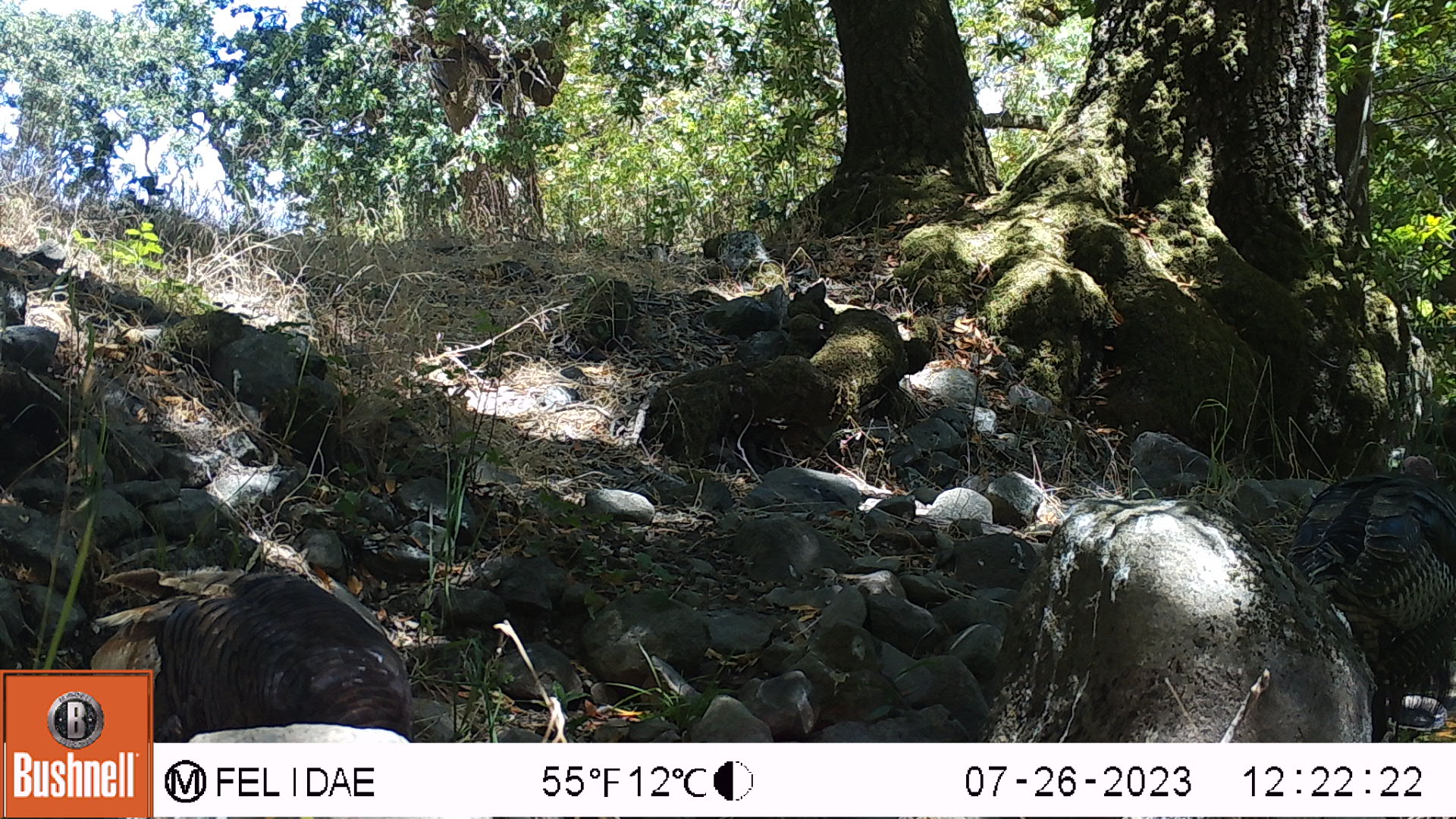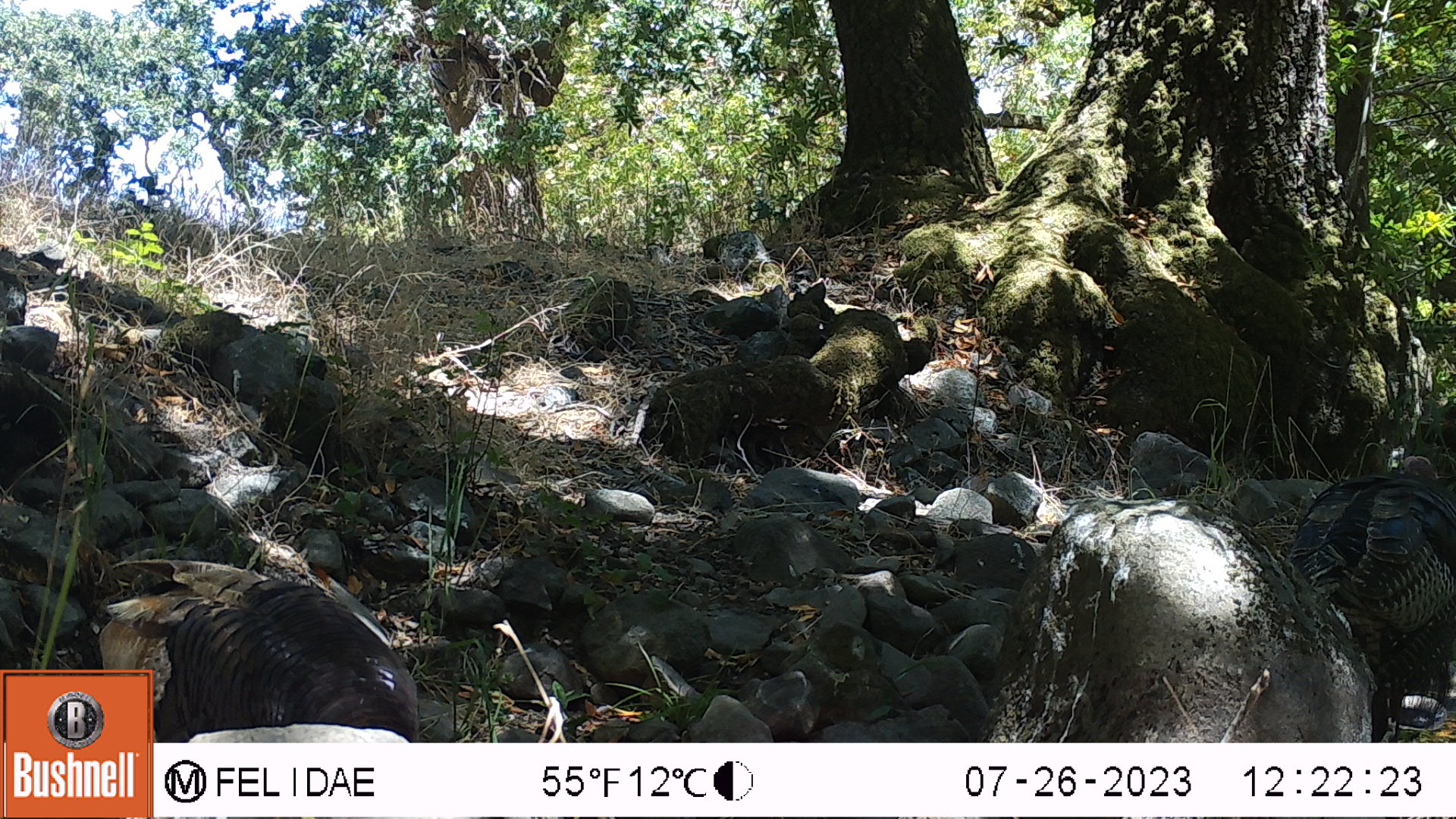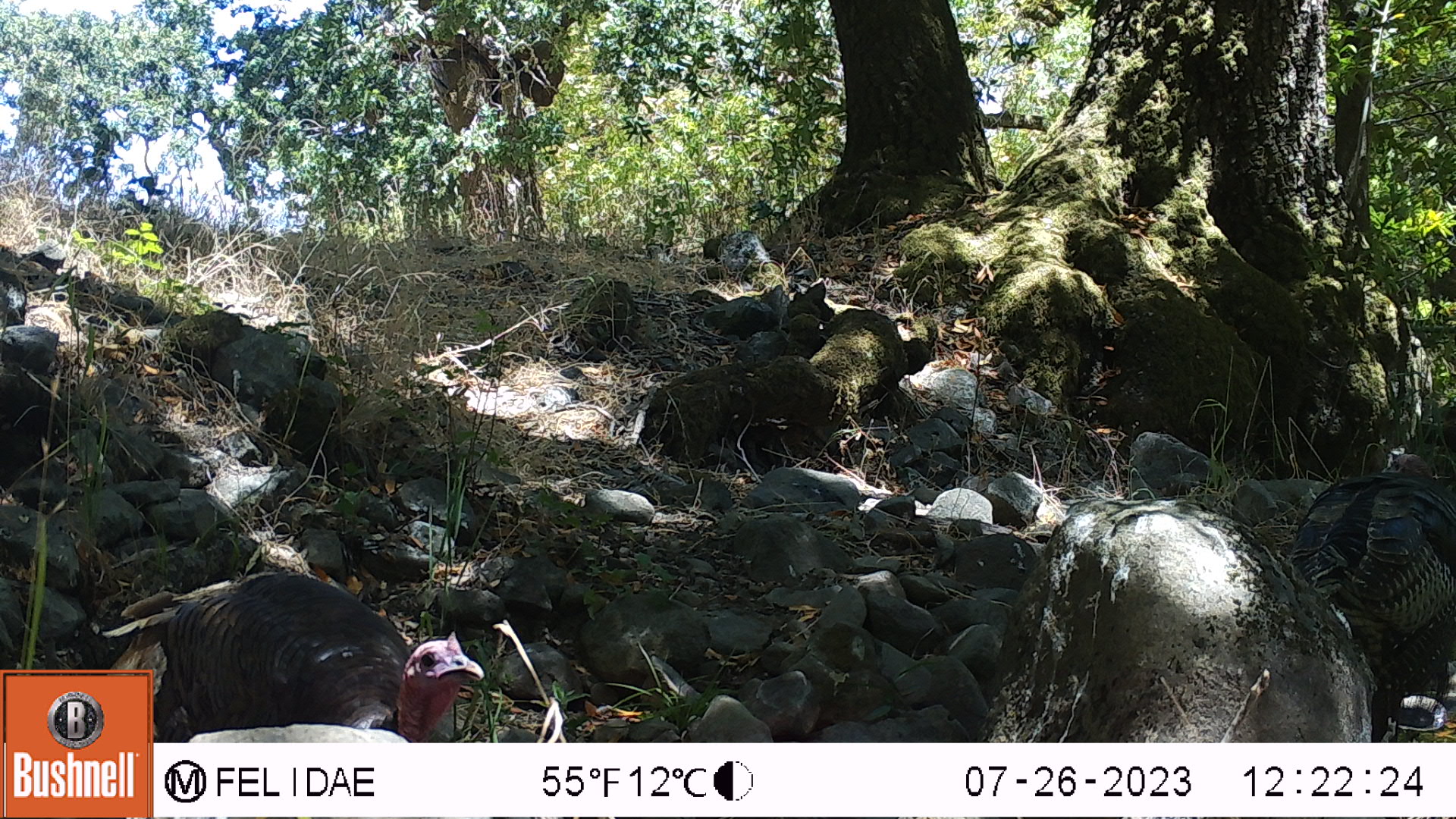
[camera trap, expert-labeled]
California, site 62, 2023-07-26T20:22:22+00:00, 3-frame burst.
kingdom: Animalia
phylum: Chordata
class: Aves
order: Galliformes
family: Phasianidae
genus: Meleagris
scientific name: Meleagris gallopavo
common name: turkey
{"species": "turkey (Meleagris gallopavo)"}